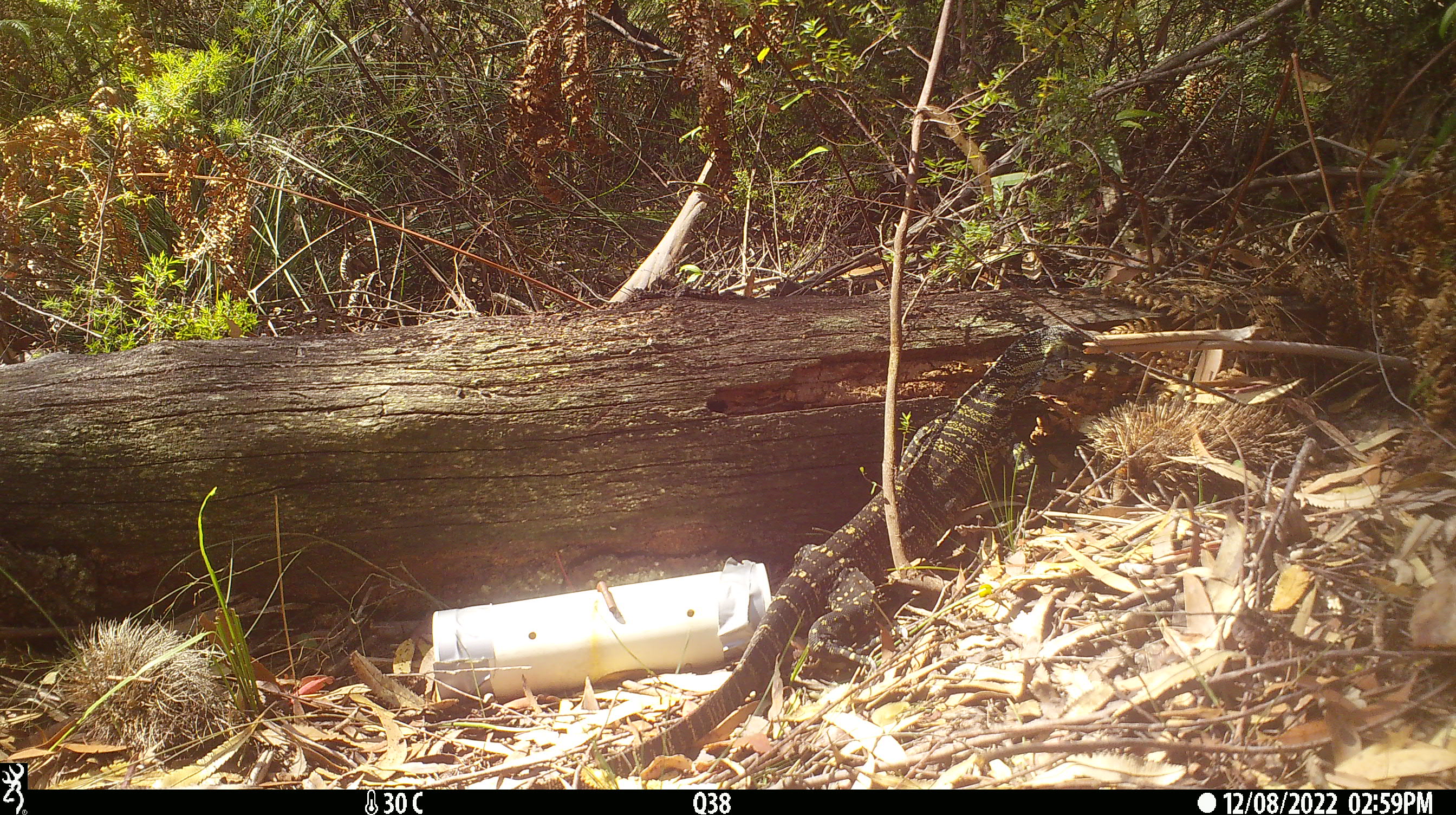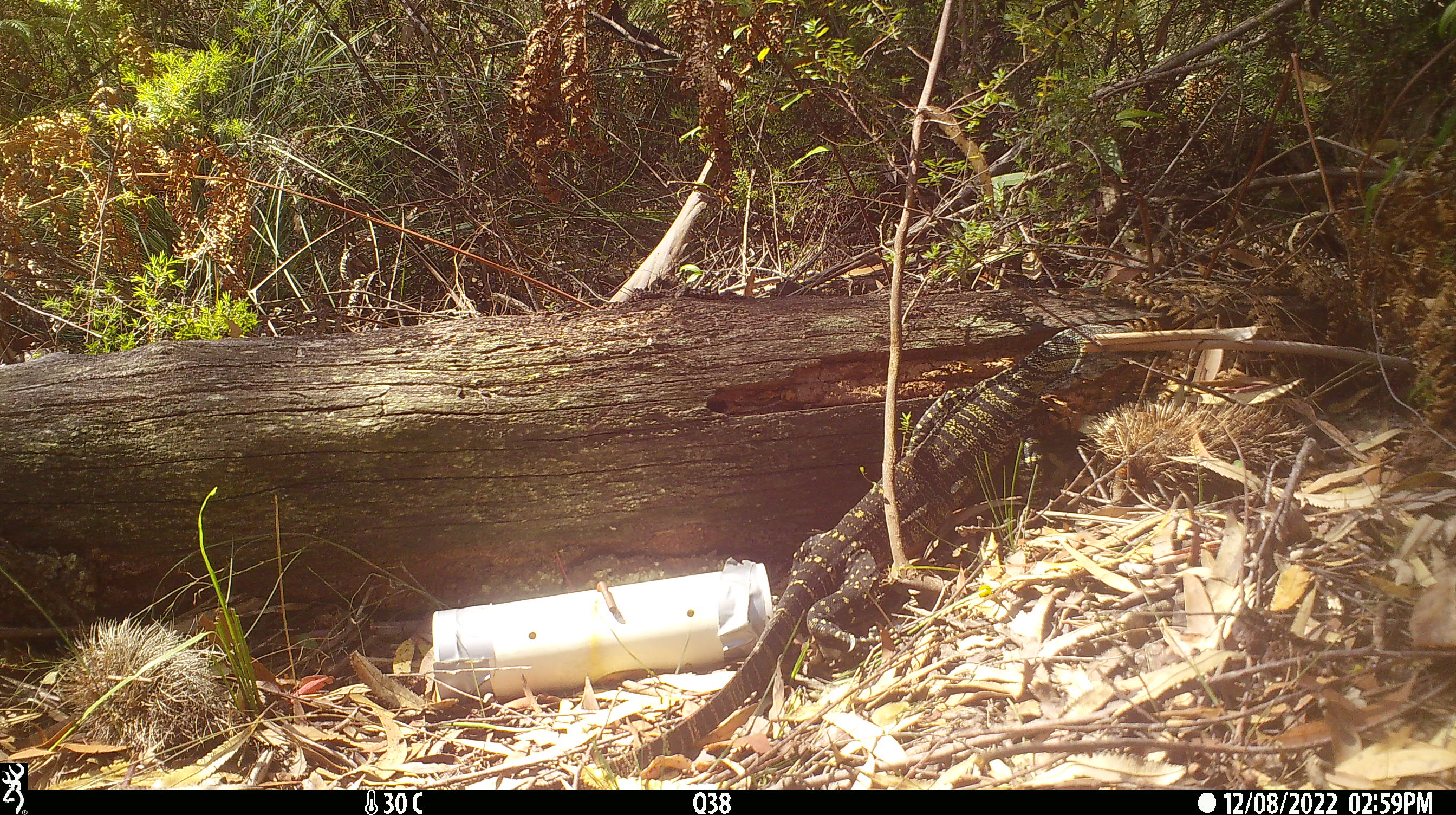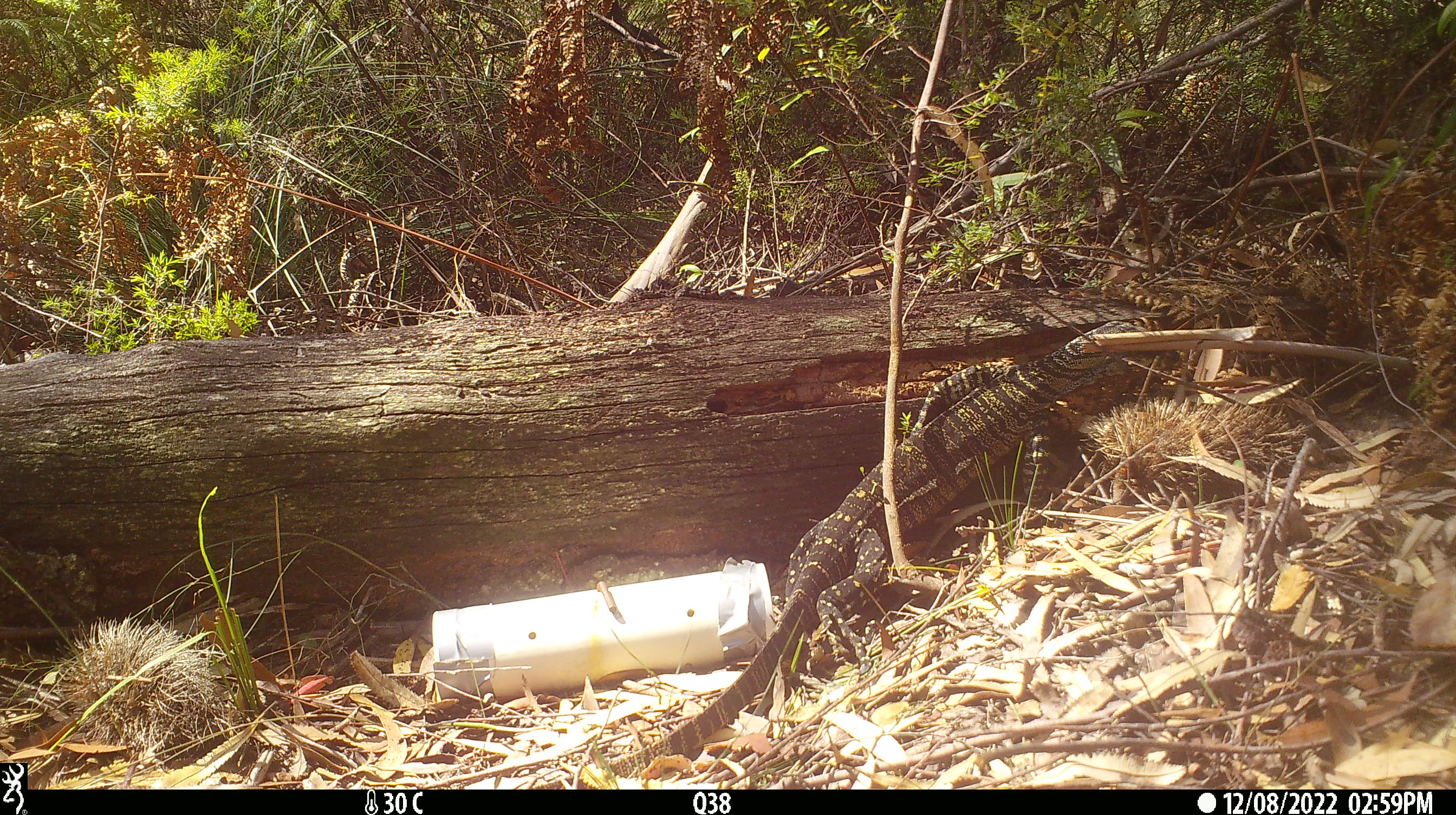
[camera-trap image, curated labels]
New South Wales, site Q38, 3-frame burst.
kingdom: Animalia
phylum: Chordata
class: Reptilia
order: Squamata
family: Varanidae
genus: Varanus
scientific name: Varanus varius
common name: lace monitor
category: goanna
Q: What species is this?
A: Goanna (lace monitor) (Varanus varius).